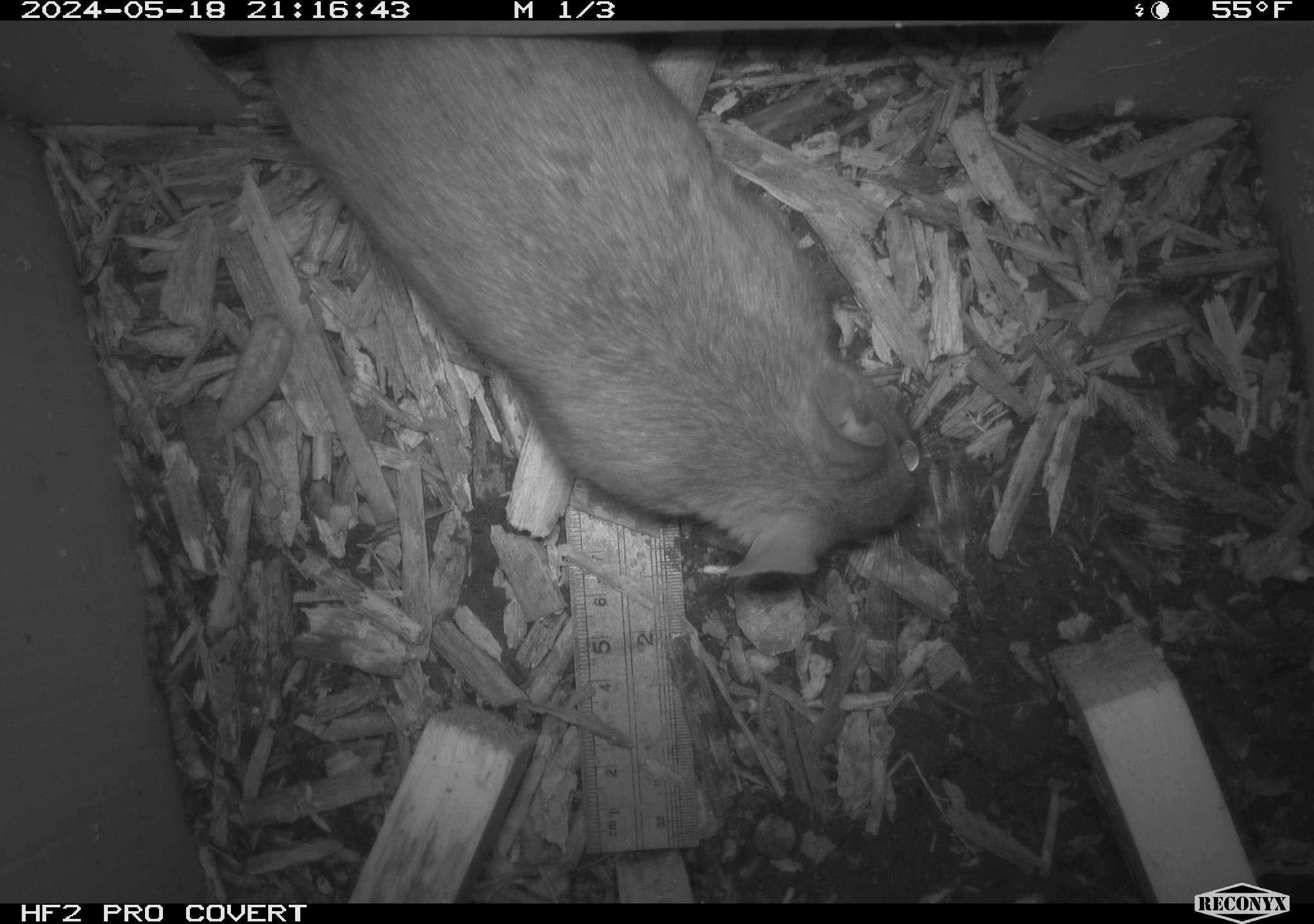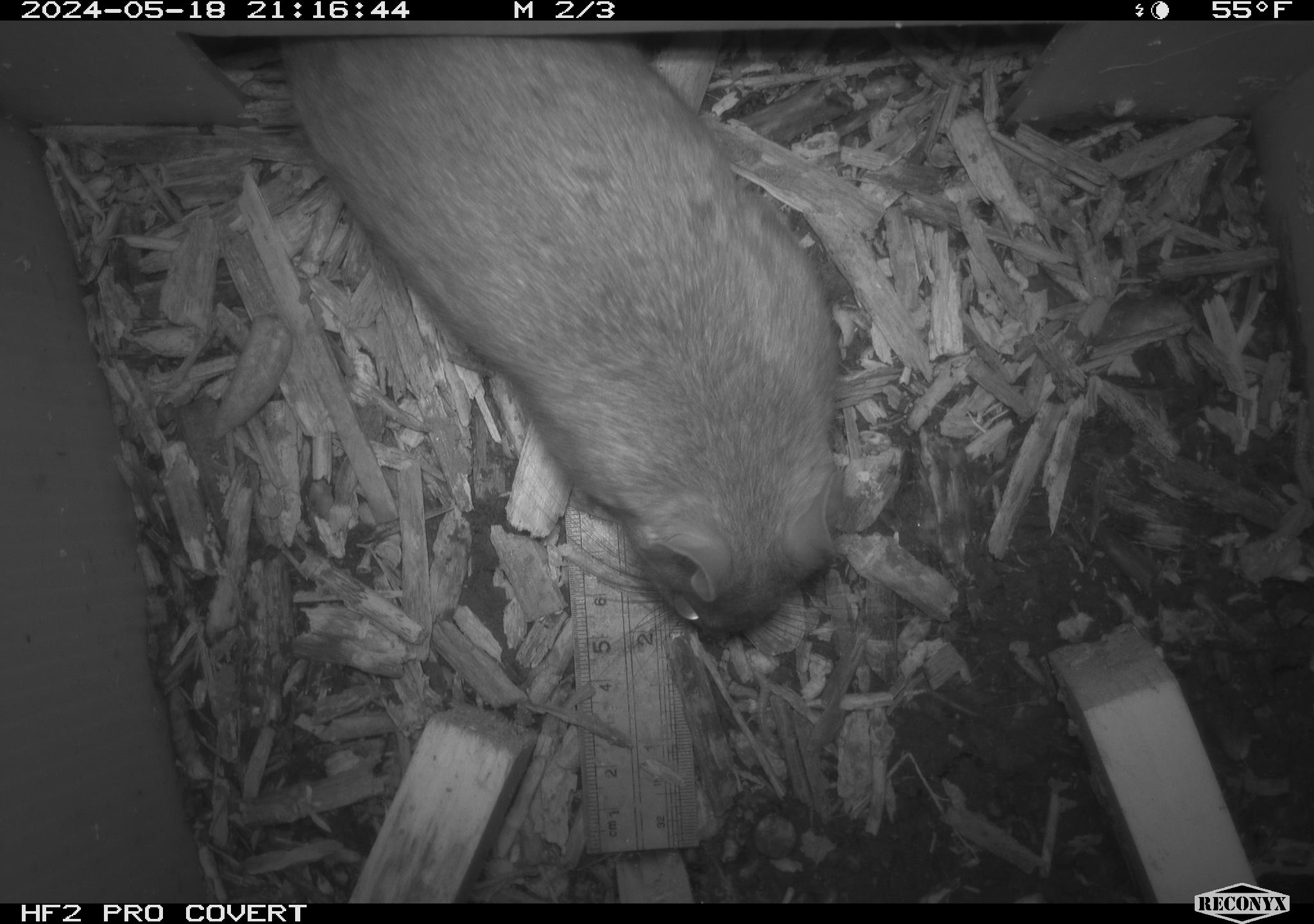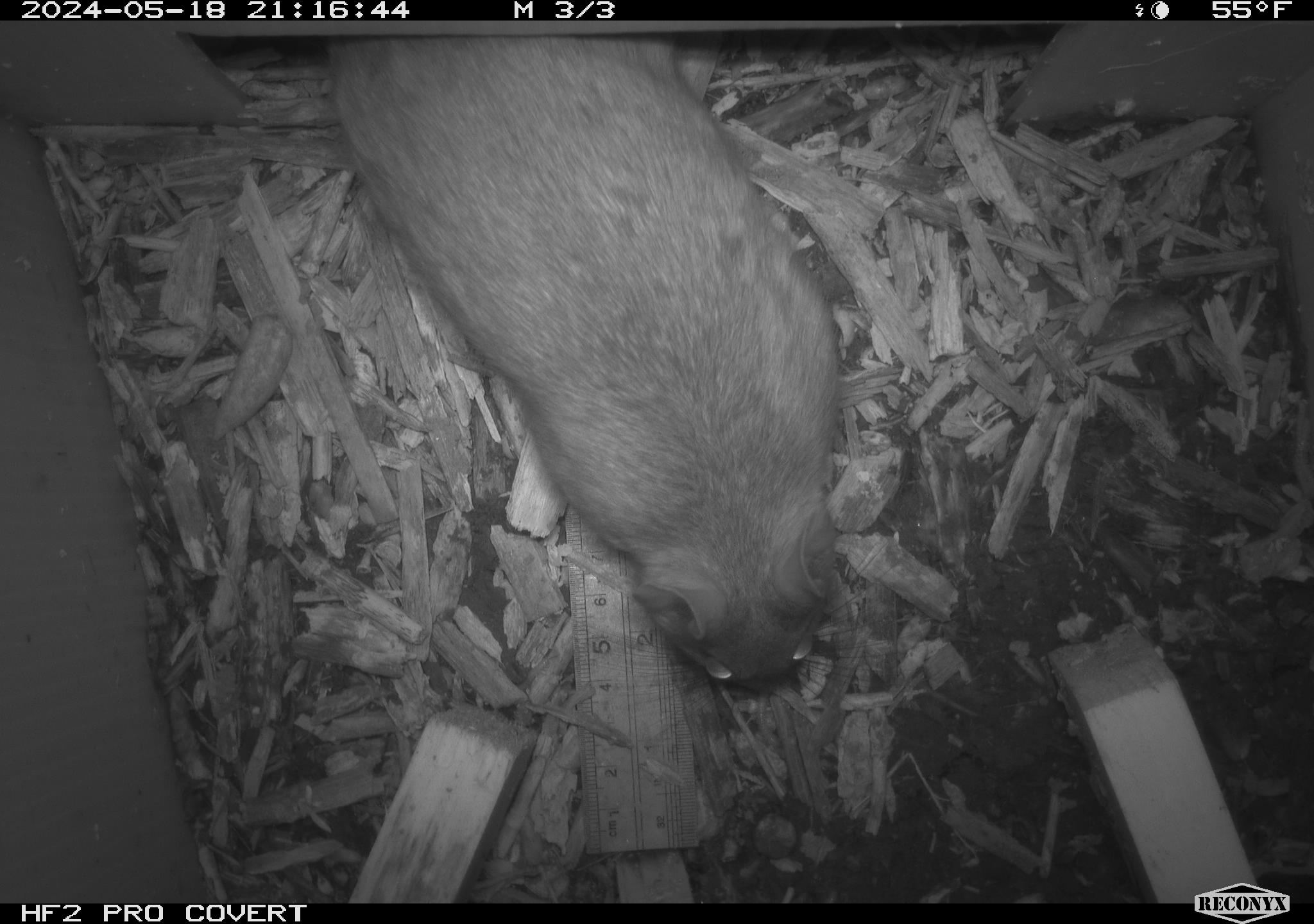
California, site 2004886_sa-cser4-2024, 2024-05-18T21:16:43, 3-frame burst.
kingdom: Animalia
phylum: Chordata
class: Mammalia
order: Rodentia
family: Muridae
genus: Rattus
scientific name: Rattus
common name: rat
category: rattus species